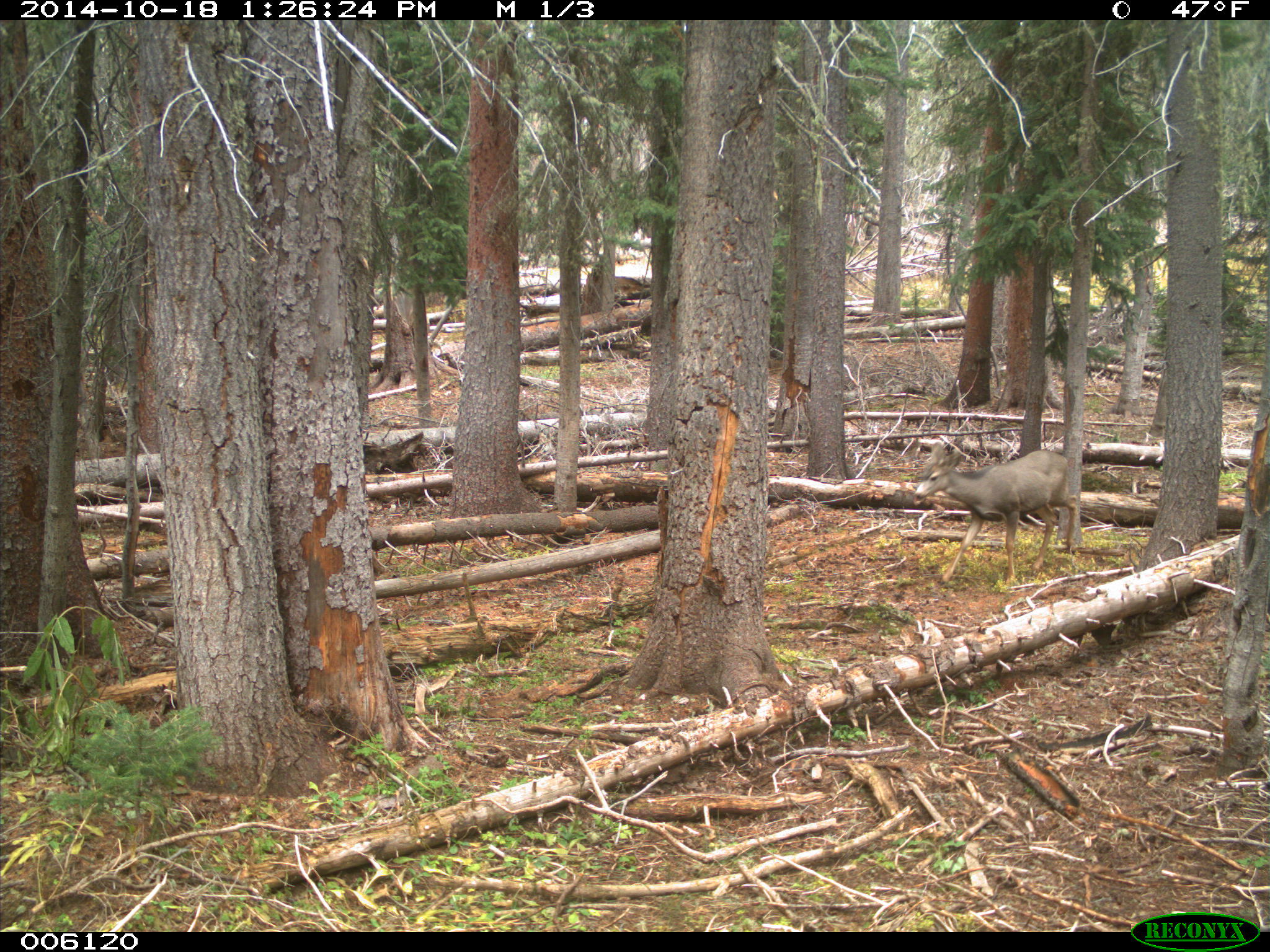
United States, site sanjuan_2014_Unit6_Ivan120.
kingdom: Animalia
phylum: Chordata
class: Mammalia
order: Artiodactyla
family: Cervidae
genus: Odocoileus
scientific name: Odocoileus hemionus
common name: mule deer